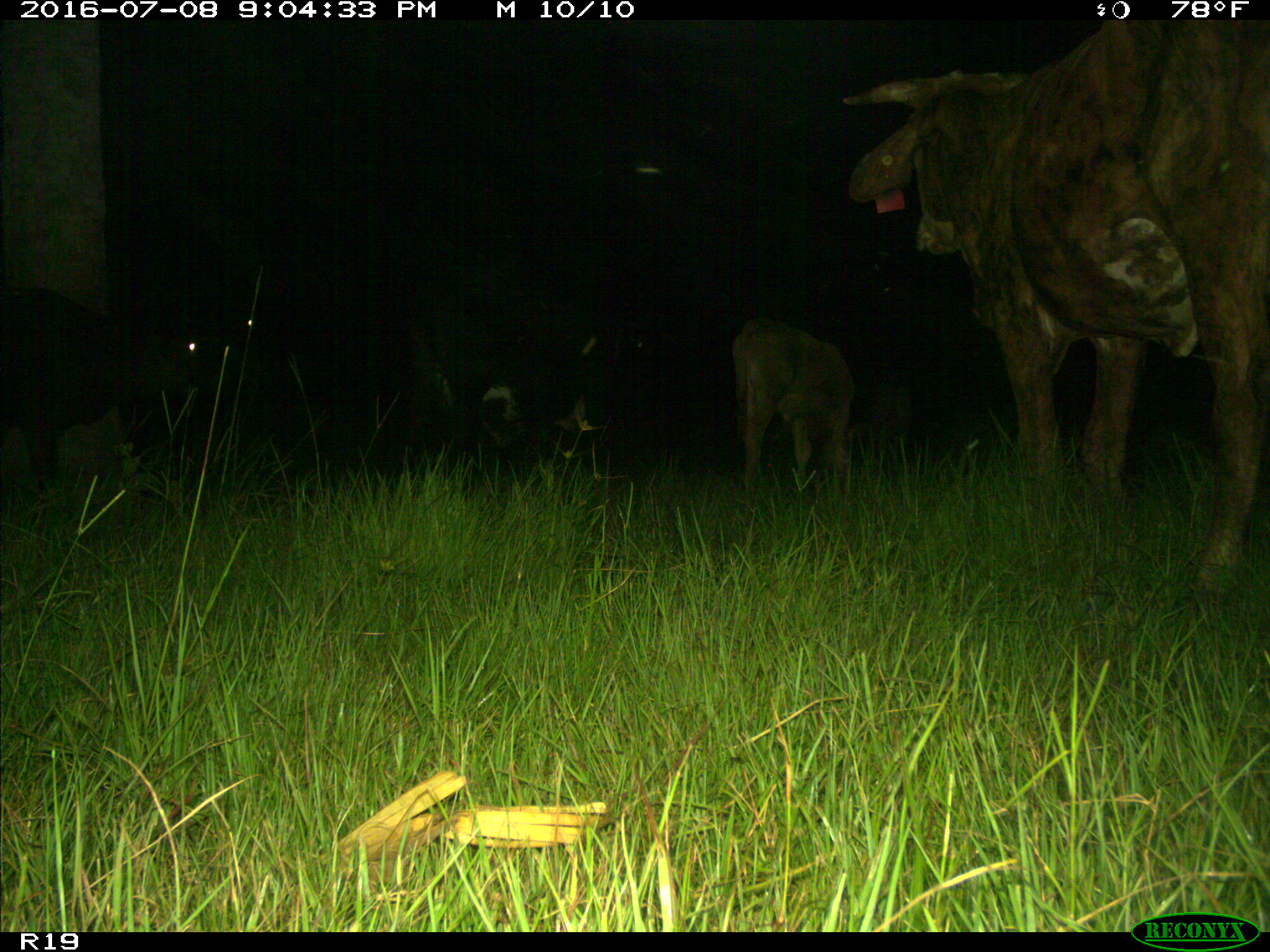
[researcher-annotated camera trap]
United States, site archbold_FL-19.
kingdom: Animalia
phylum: Chordata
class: Mammalia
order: Artiodactyla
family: Bovidae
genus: Bos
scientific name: Bos taurus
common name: domestic cow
Bos taurus (domestic cow).